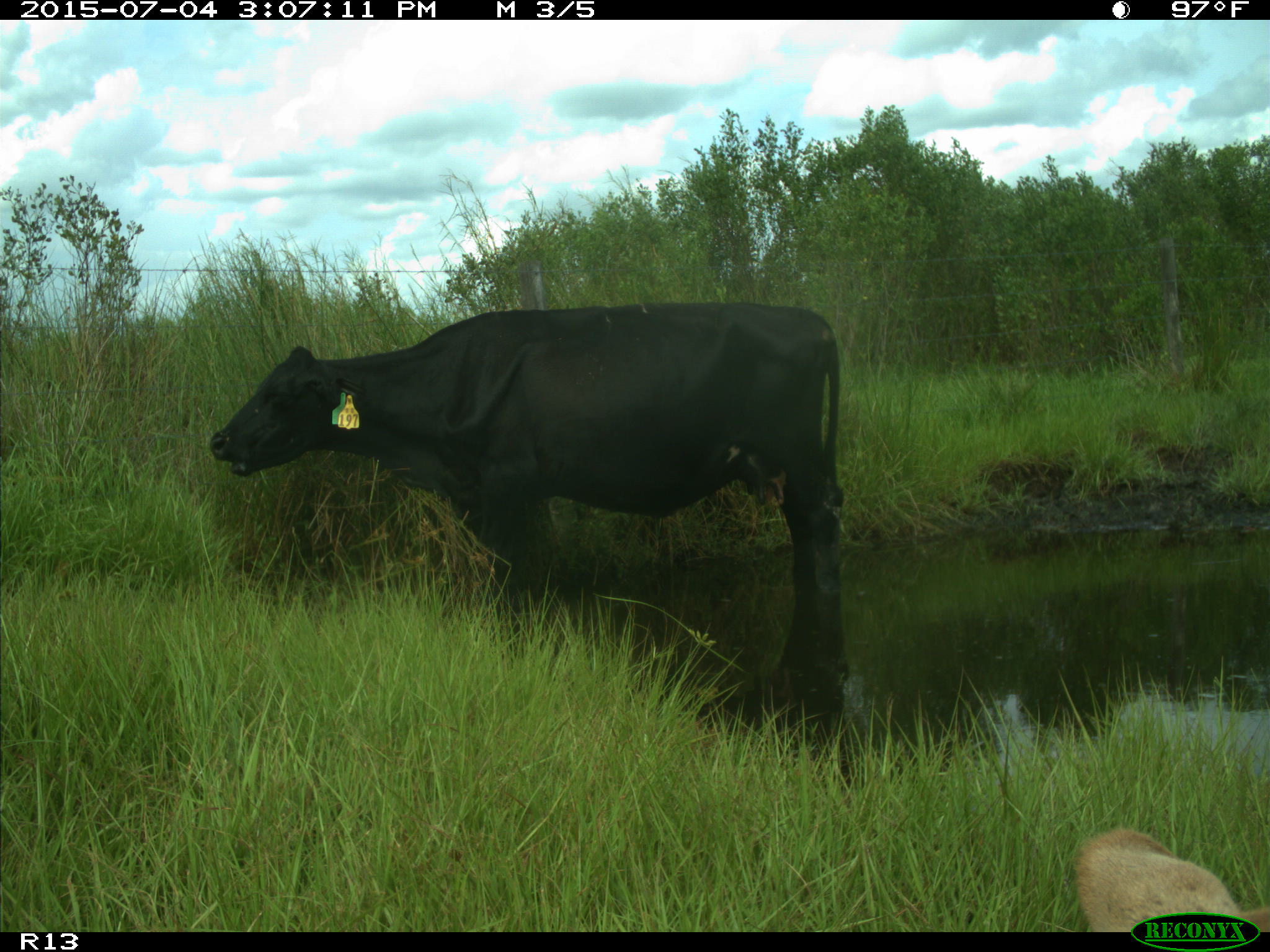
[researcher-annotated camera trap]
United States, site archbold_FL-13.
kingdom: Animalia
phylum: Chordata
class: Mammalia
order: Artiodactyla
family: Bovidae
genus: Bos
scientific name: Bos taurus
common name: domestic cow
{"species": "Bos taurus (domestic cow)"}